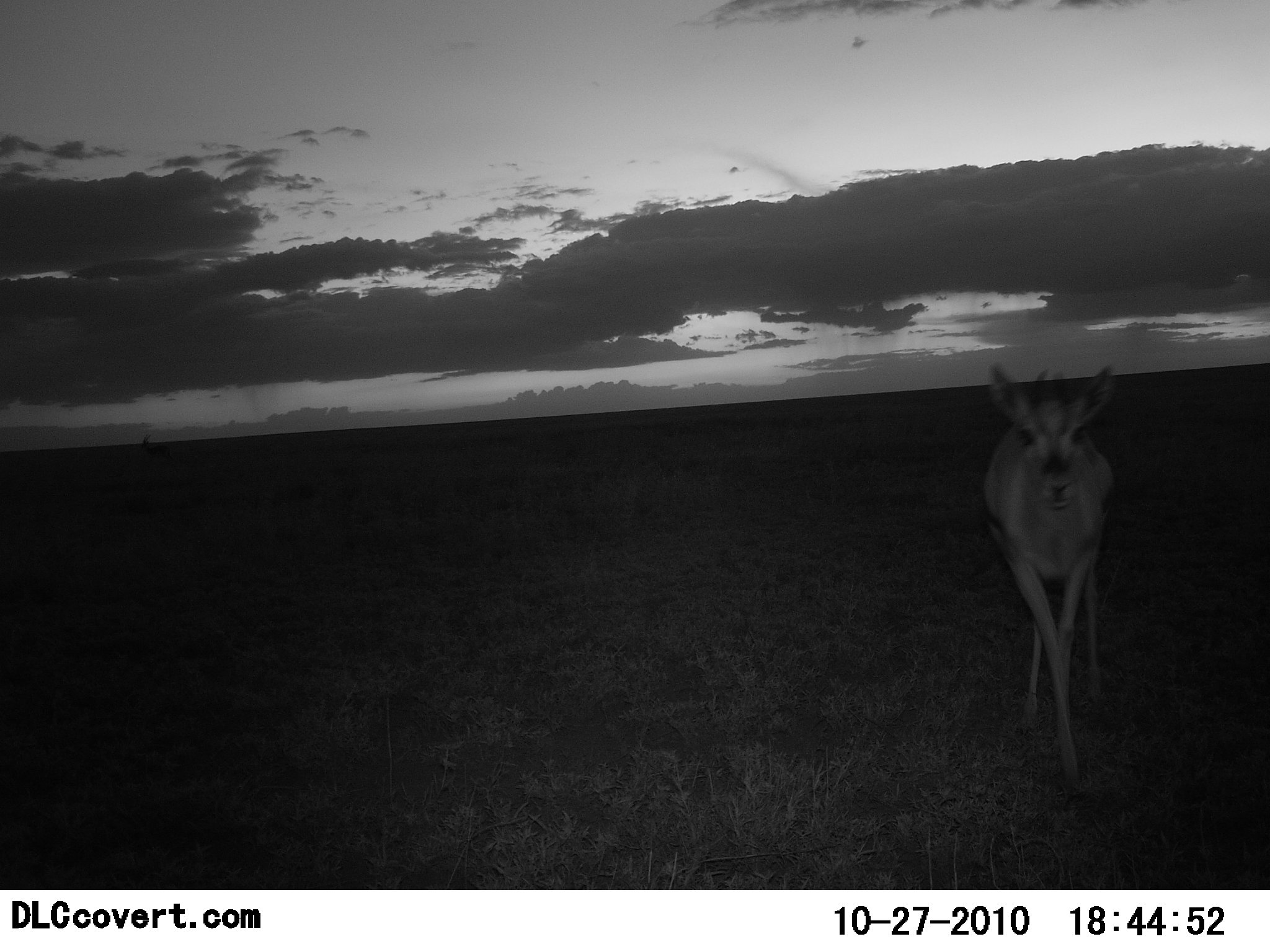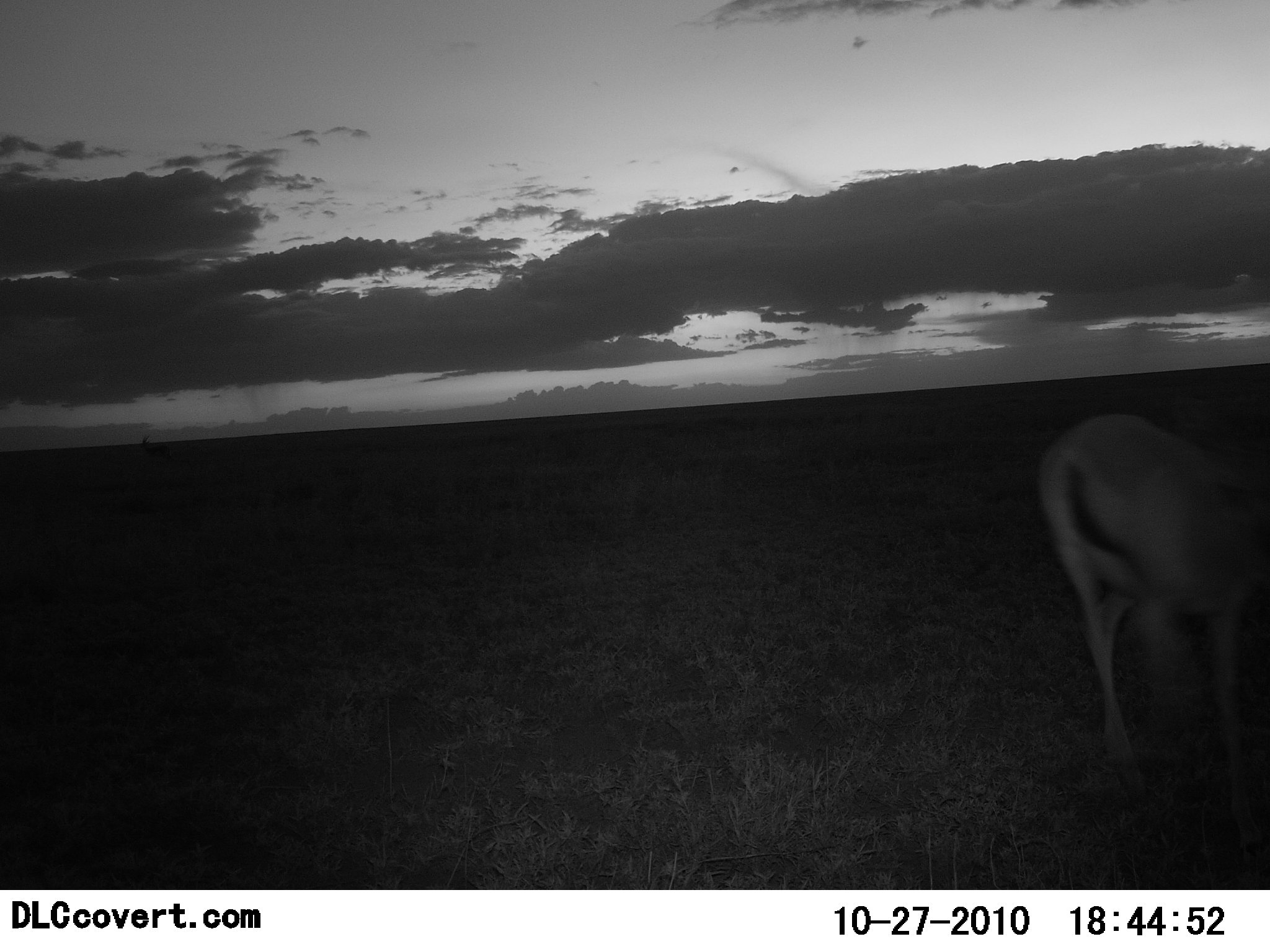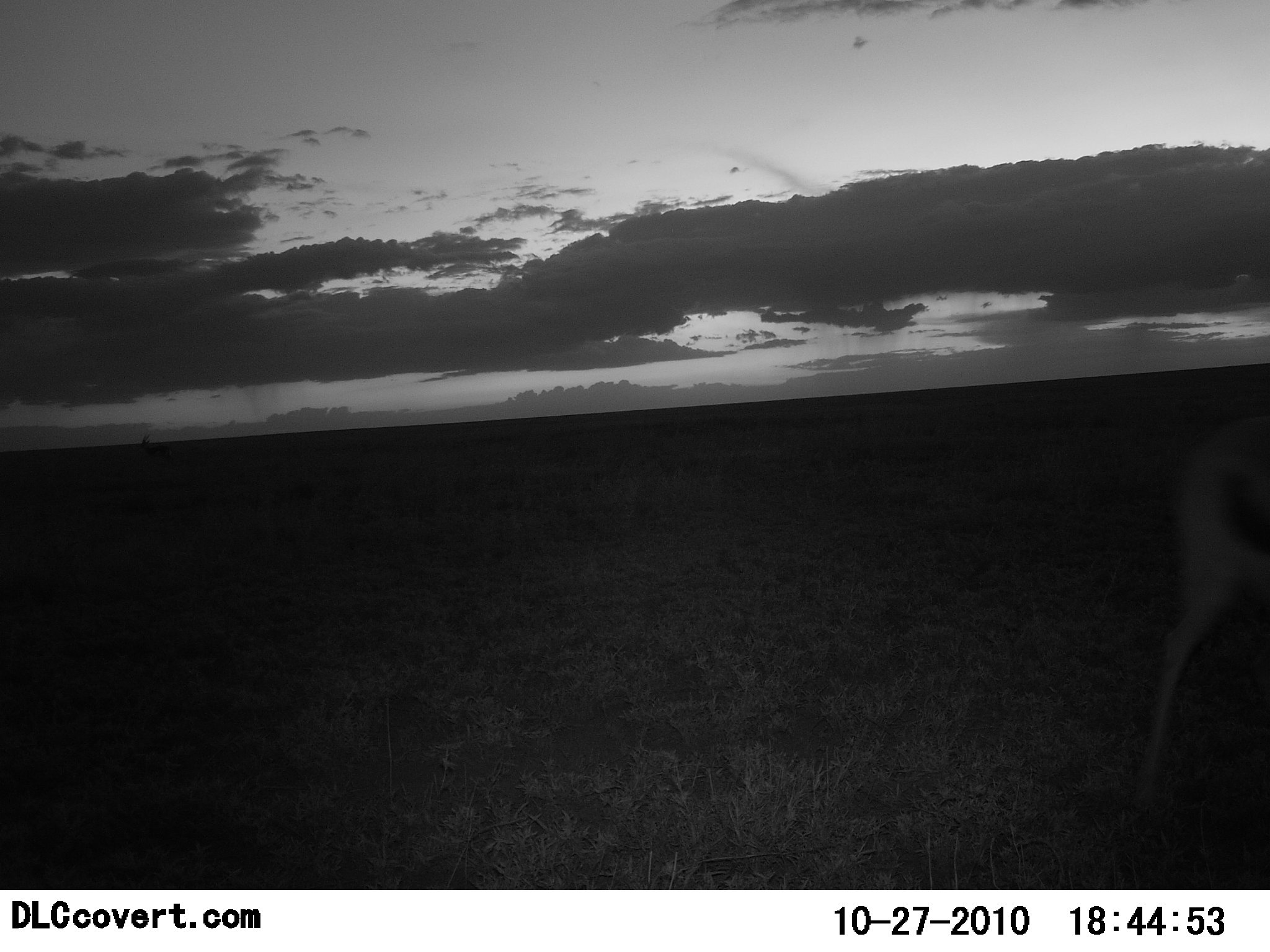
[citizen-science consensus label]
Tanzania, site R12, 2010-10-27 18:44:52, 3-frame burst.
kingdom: Animalia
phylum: Chordata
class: Mammalia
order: Artiodactyla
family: Bovidae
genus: Eudorcas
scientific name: Eudorcas thomsonii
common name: thomson's gazelle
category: gazellethomsons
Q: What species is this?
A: Gazellethomsons (thomson's gazelle) (Eudorcas thomsonii).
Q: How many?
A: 1.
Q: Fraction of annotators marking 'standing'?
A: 15%.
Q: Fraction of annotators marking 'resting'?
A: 0%.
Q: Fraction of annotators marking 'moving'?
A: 85%.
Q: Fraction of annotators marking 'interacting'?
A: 0%.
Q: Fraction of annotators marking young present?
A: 0%.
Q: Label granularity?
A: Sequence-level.